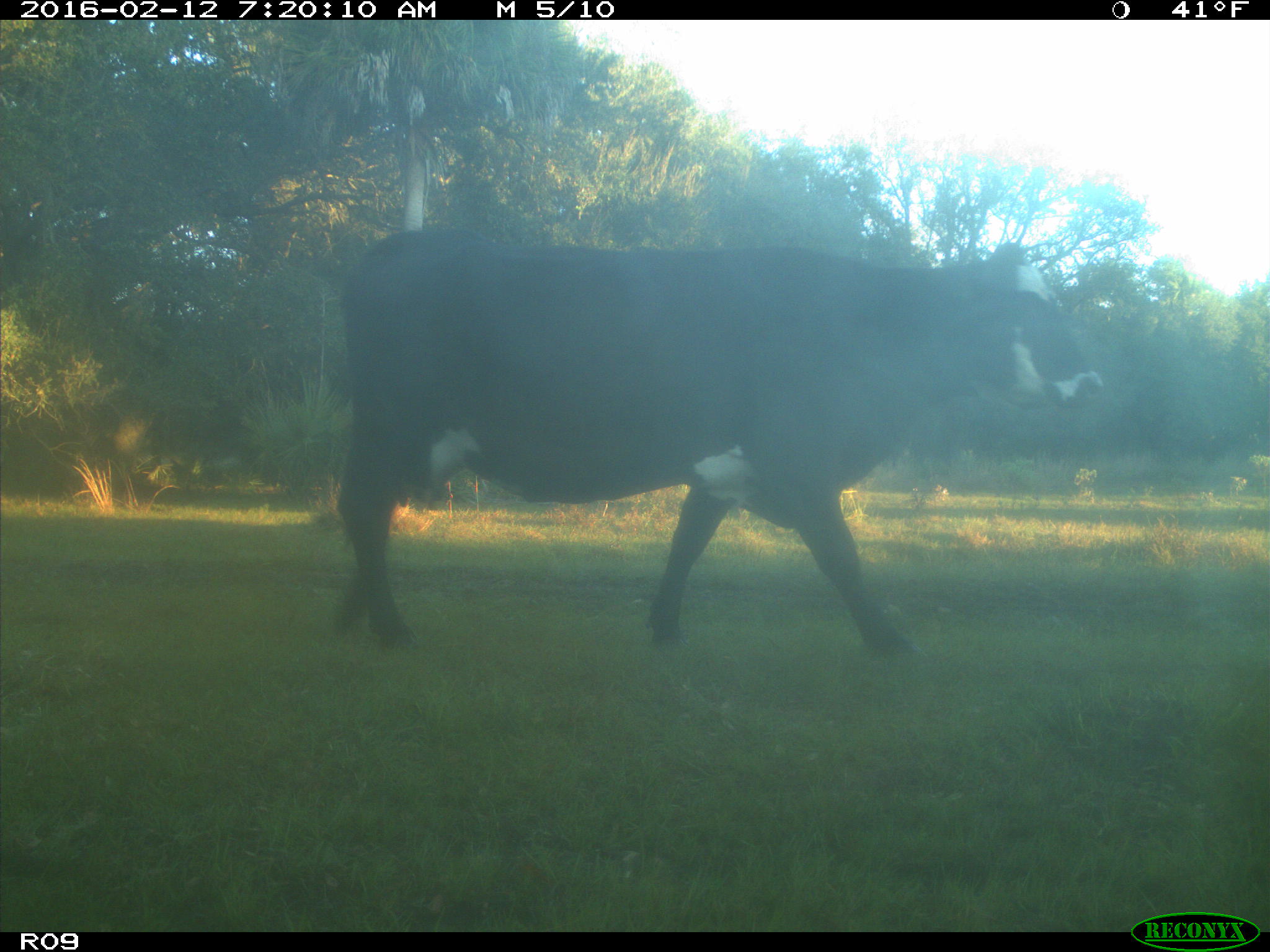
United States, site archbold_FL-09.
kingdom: Animalia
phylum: Chordata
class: Mammalia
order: Artiodactyla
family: Bovidae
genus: Bos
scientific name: Bos taurus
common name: domestic cow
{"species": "Bos taurus (domestic cow)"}